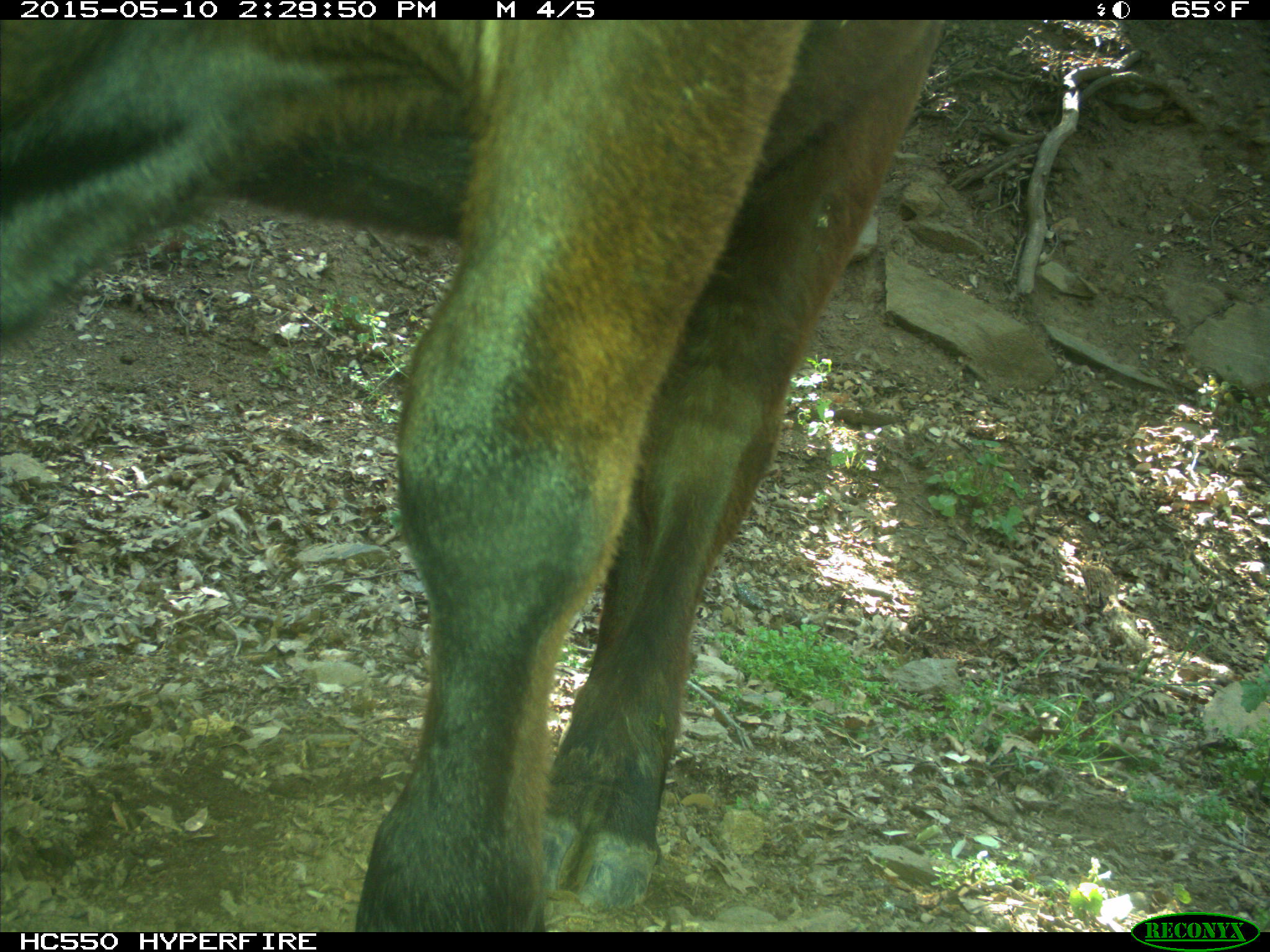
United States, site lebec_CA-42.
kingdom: Animalia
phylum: Chordata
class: Mammalia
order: Artiodactyla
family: Bovidae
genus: Bos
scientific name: Bos taurus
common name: domestic cow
Bos taurus (domestic cow).